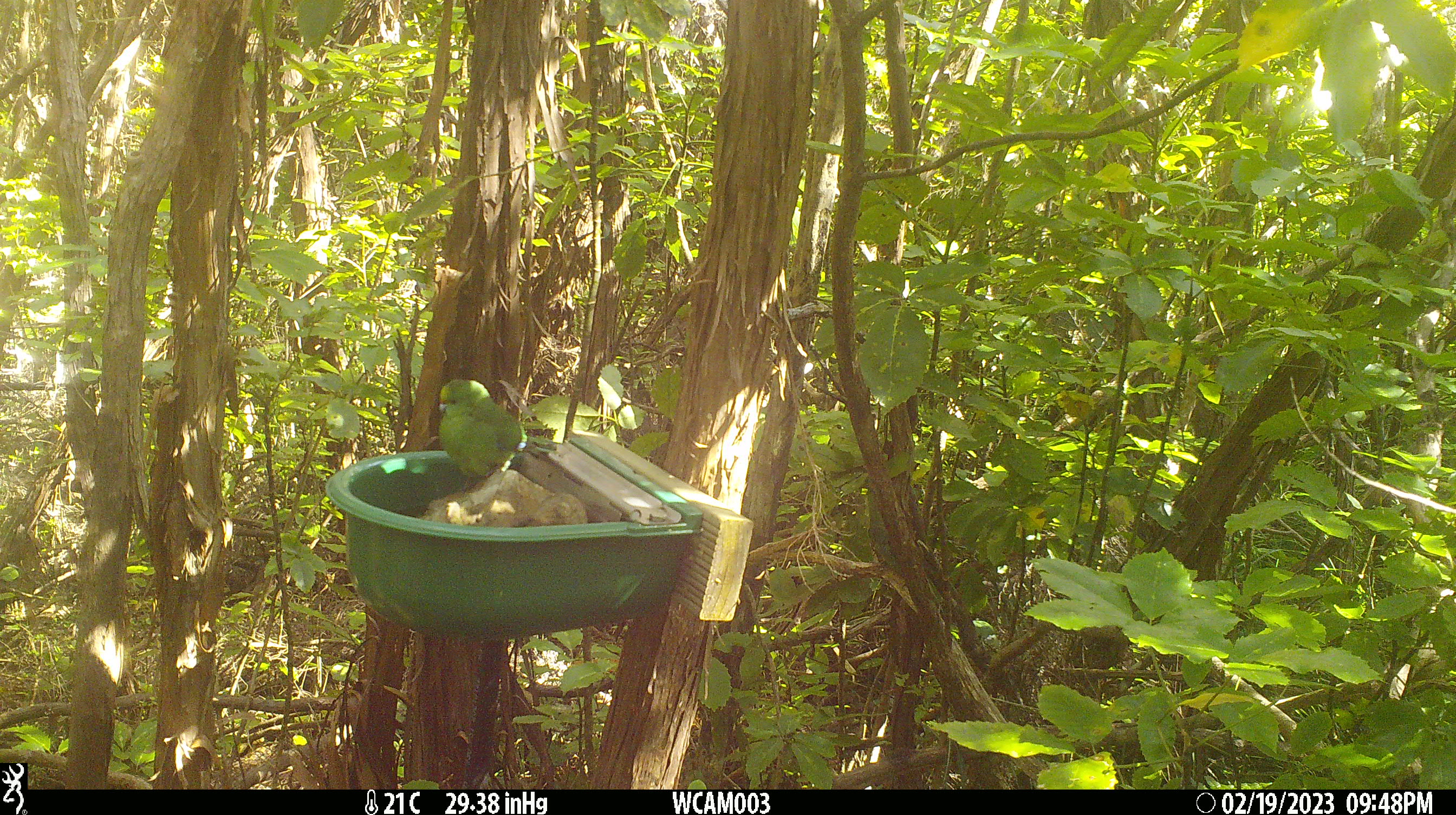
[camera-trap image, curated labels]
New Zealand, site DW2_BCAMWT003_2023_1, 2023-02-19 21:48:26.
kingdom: Animalia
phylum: Chordata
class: Aves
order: Psittaciformes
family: Psittaculidae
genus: Cyanoramphus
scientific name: Cyanoramphus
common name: parakeet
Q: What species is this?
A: Parakeet (Cyanoramphus).